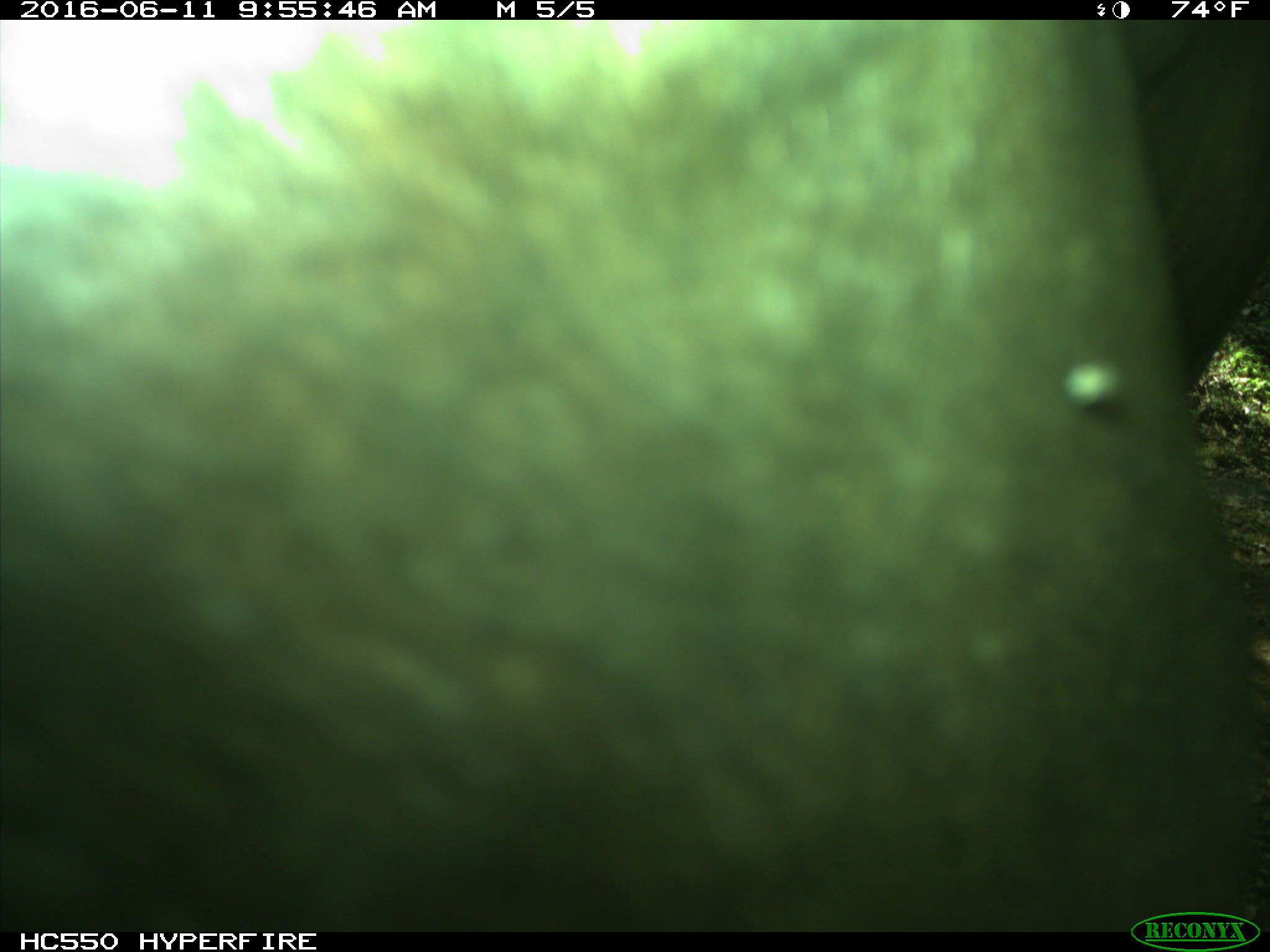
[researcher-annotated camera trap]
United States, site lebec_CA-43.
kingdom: Animalia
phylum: Chordata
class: Mammalia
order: Artiodactyla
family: Bovidae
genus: Bos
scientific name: Bos taurus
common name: domestic cow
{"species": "Bos taurus (domestic cow)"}